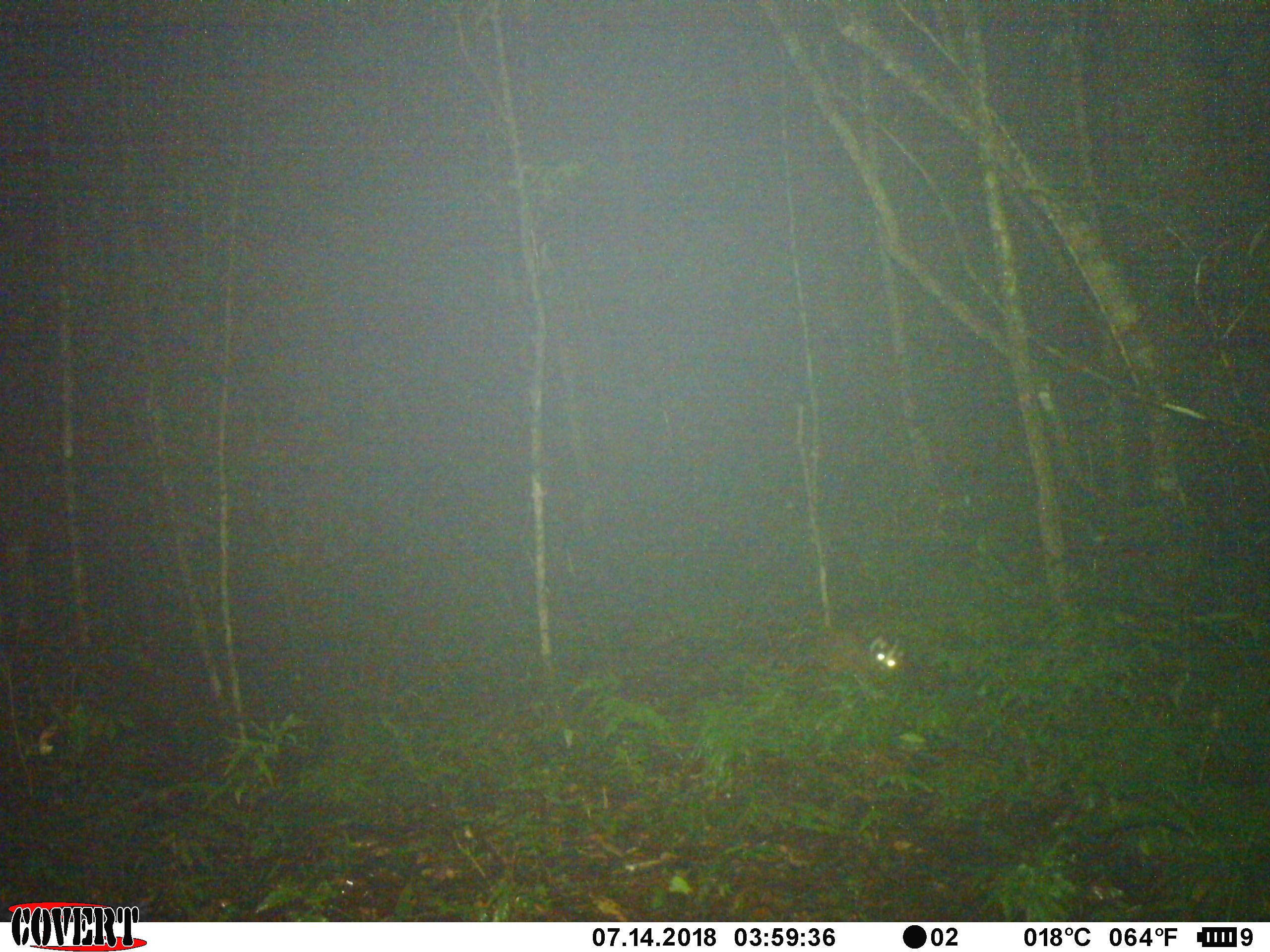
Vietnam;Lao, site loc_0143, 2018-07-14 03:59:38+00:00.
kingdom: Animalia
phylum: Chordata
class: Mammalia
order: Carnivora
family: Viverridae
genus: Paguma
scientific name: Paguma larvata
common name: masked palm civet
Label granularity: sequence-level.